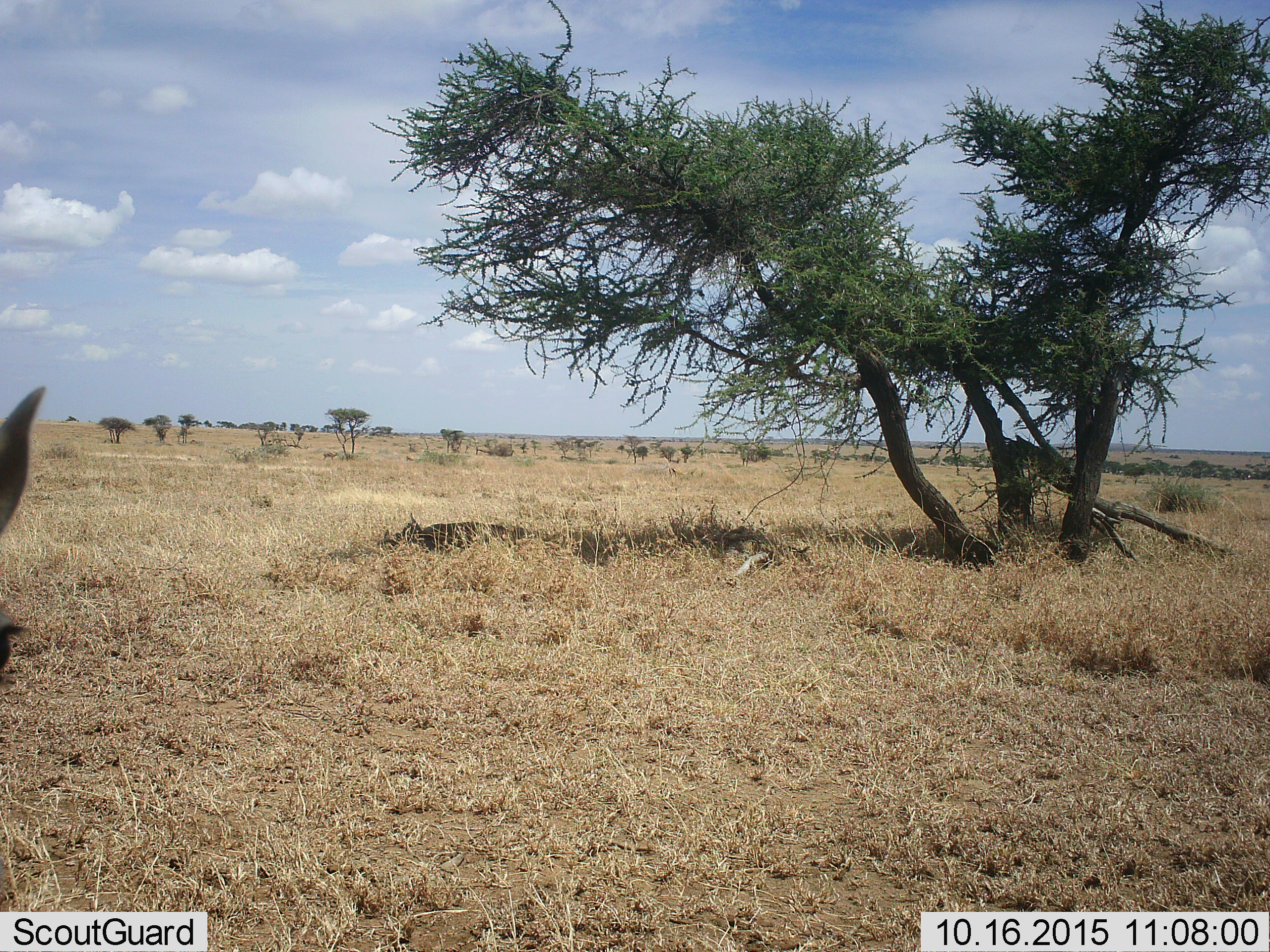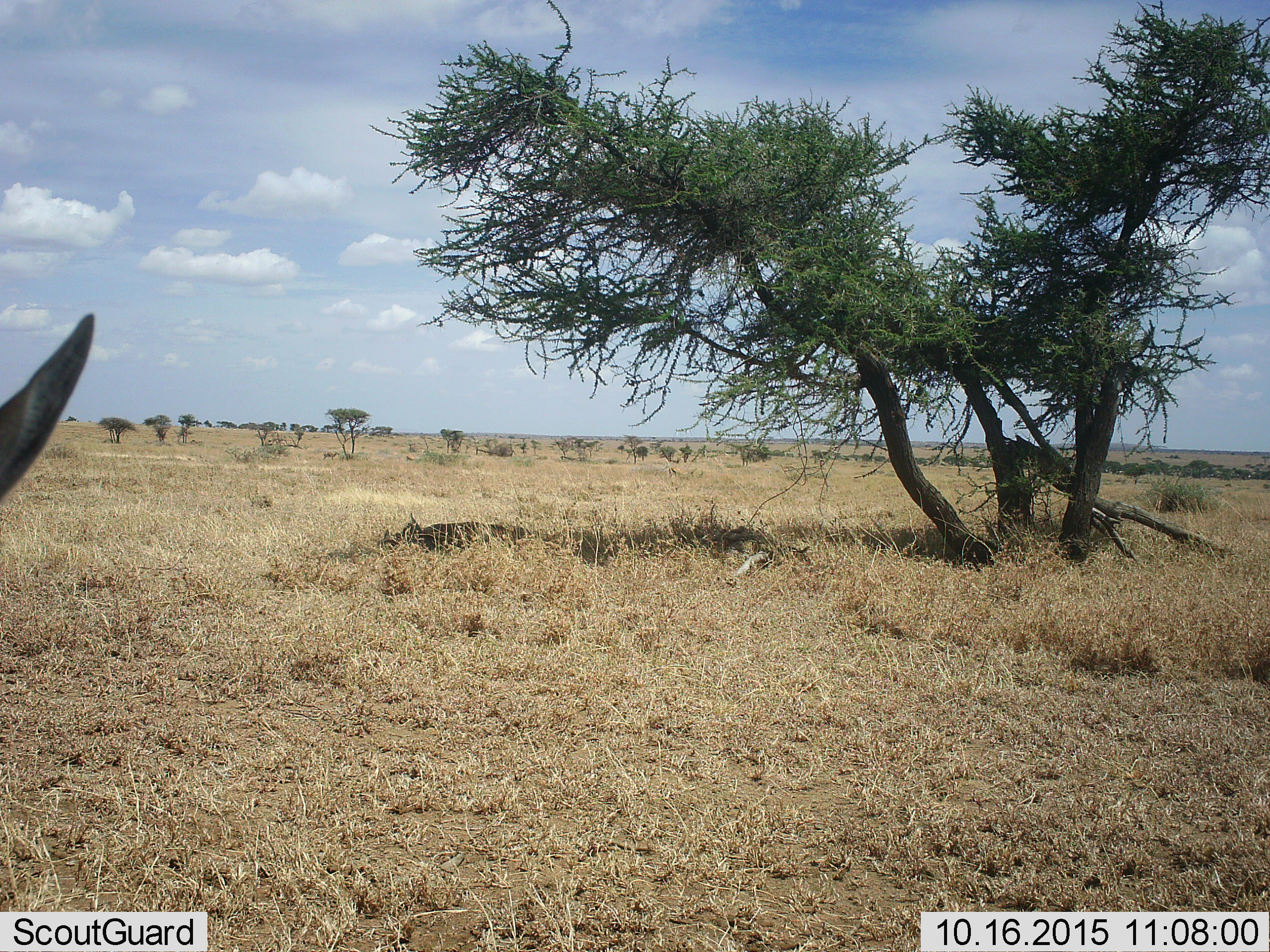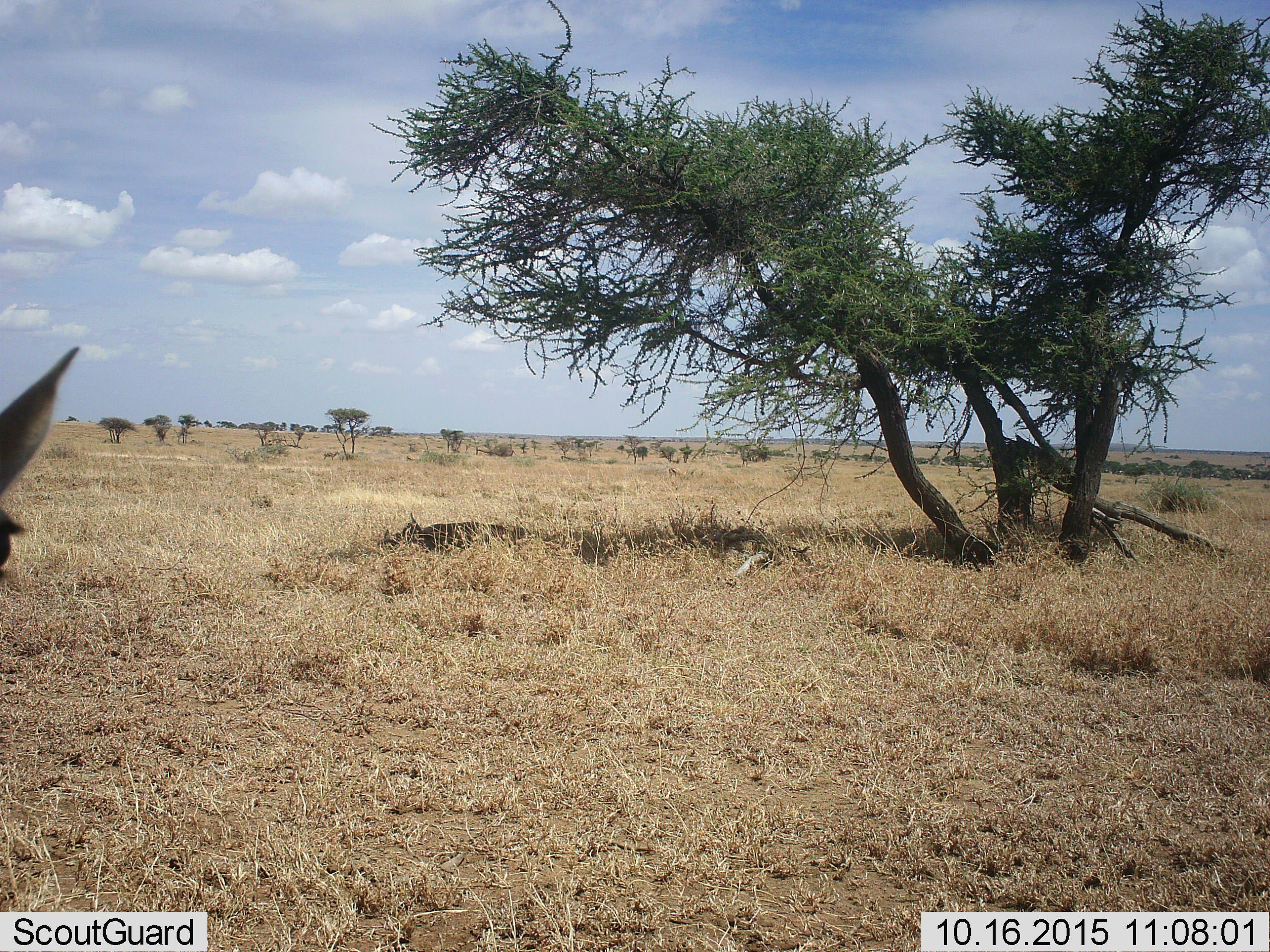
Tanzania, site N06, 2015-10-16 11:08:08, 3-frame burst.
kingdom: Animalia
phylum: Chordata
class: Mammalia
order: Artiodactyla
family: Bovidae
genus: Eudorcas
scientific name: Eudorcas thomsonii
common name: thomson's gazelle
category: gazellethomsons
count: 1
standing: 83%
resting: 0%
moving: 17%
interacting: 0%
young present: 0%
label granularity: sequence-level